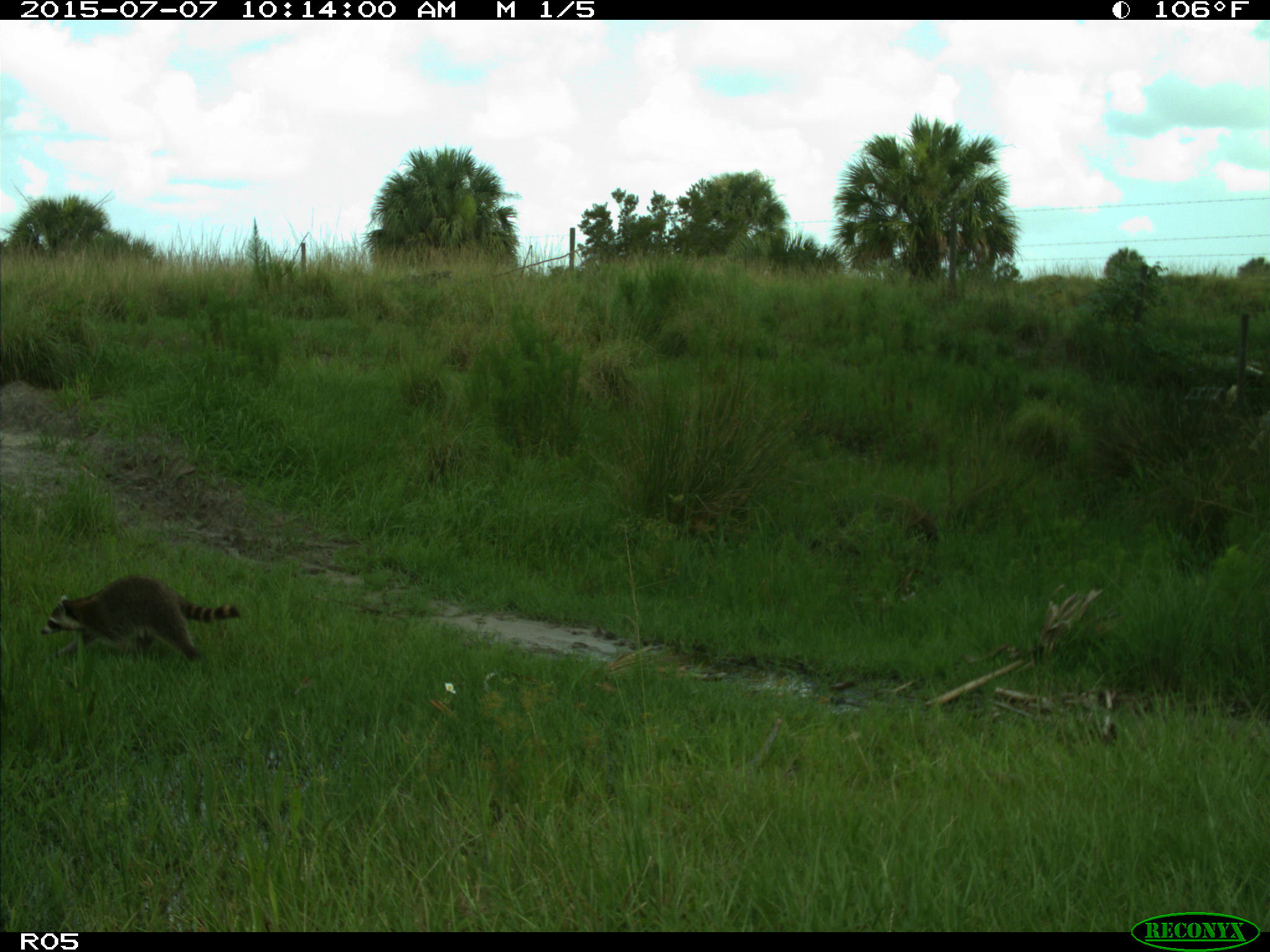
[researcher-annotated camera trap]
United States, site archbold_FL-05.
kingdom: Animalia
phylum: Chordata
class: Mammalia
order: Carnivora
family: Procyonidae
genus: Procyon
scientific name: Procyon lotor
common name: common raccoon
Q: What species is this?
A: Procyon lotor (common raccoon).